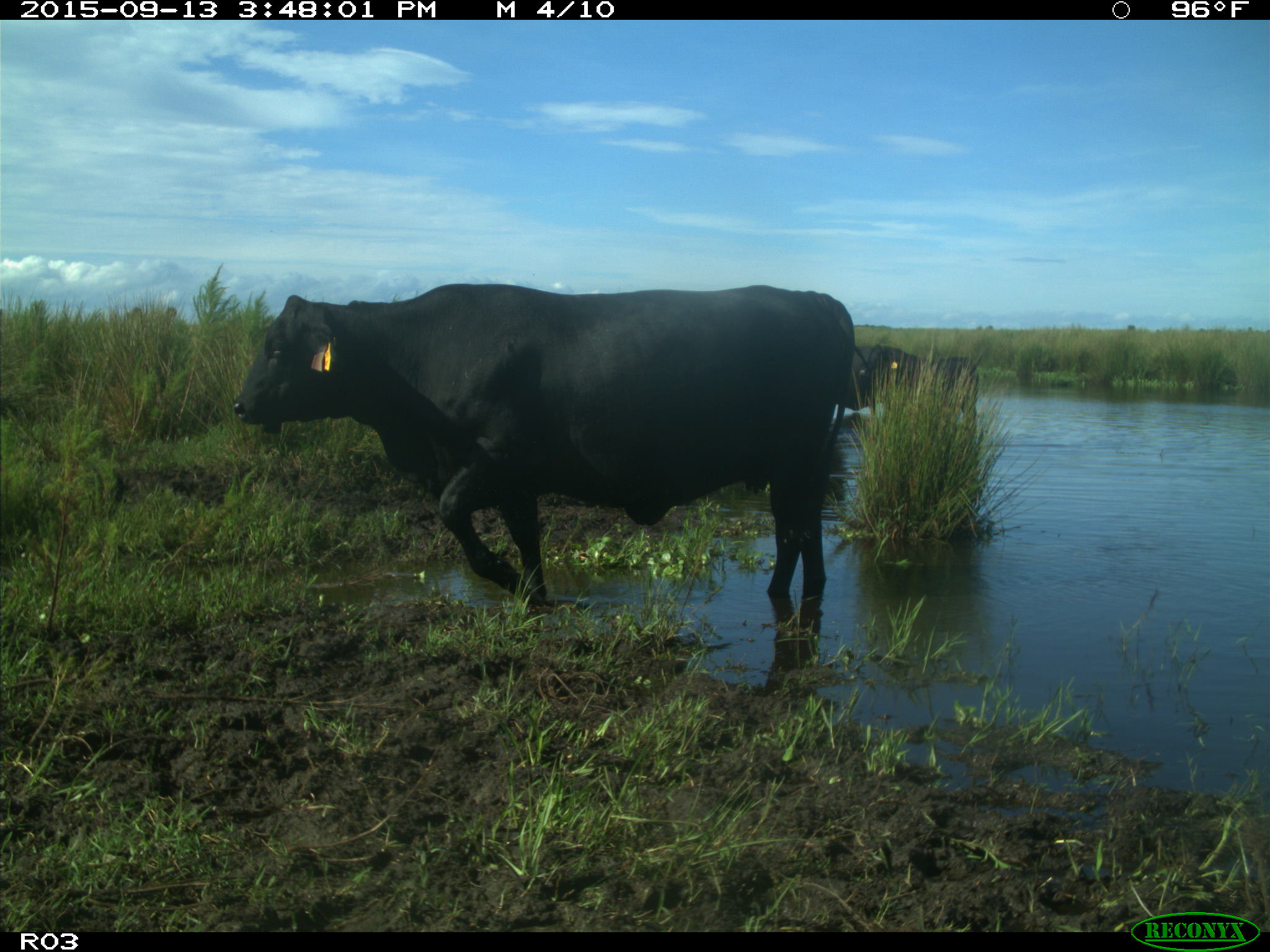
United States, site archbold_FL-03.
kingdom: Animalia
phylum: Chordata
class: Mammalia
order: Artiodactyla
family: Bovidae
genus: Bos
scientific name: Bos taurus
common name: domestic cow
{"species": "Bos taurus (domestic cow)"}